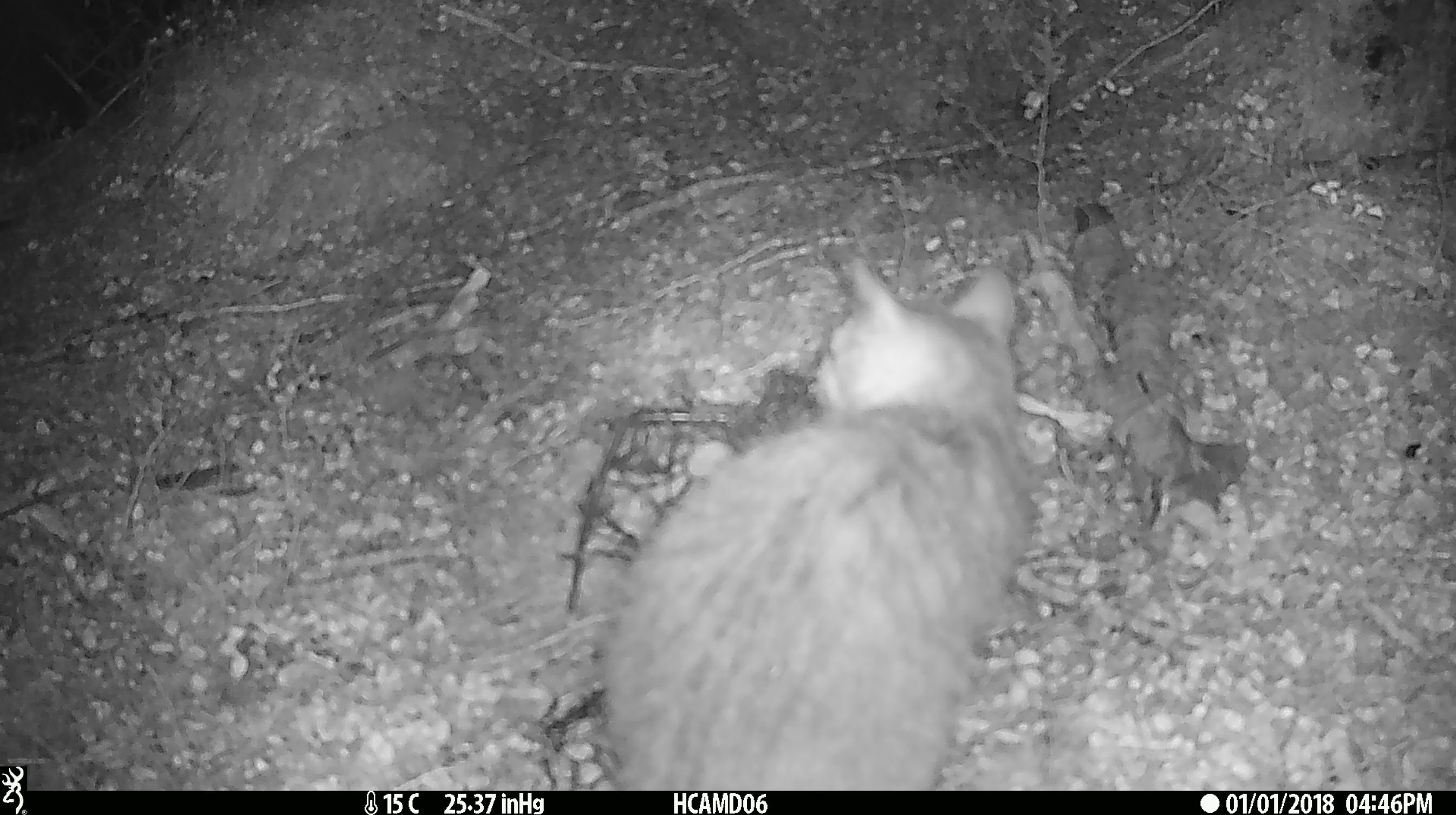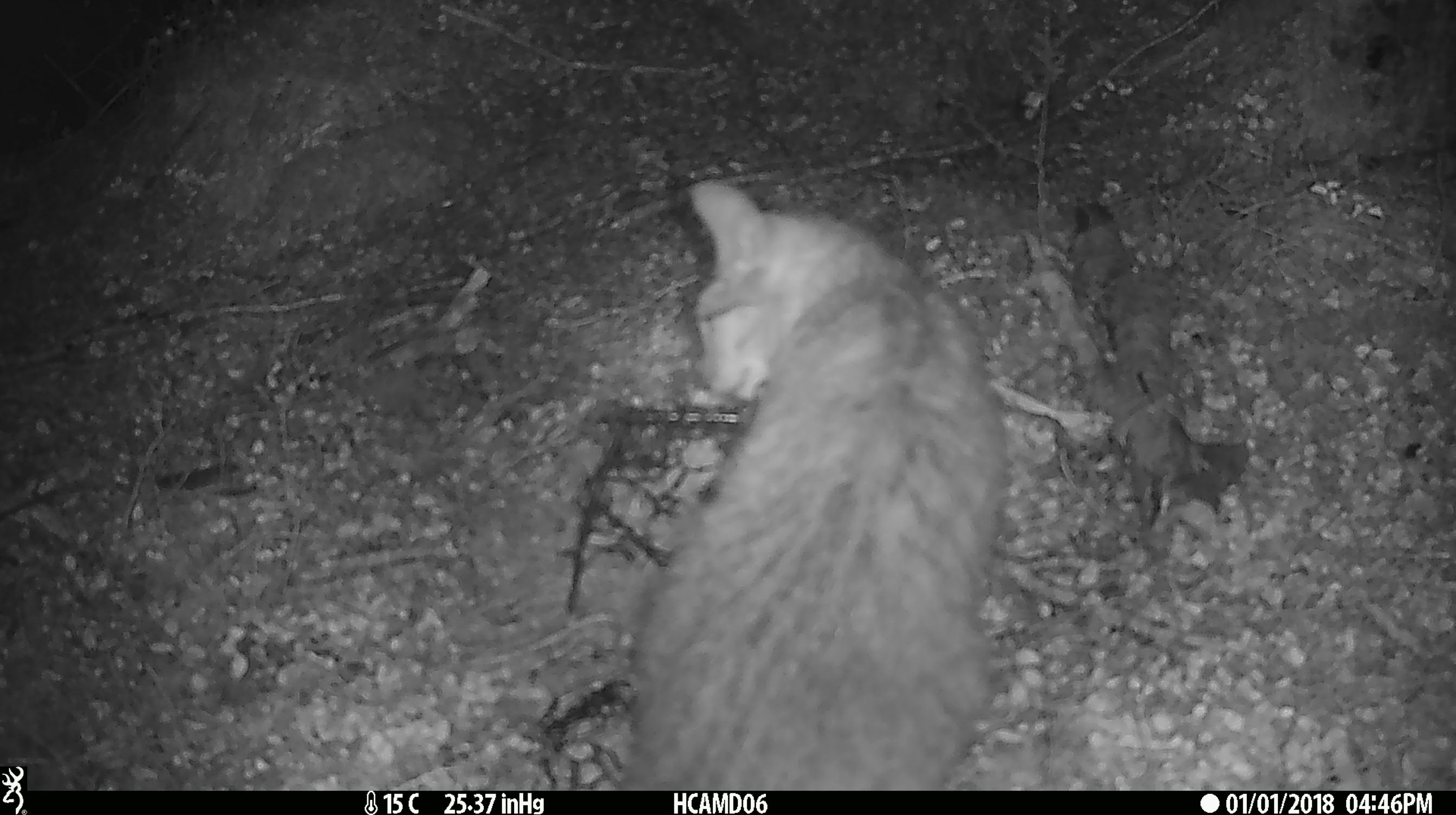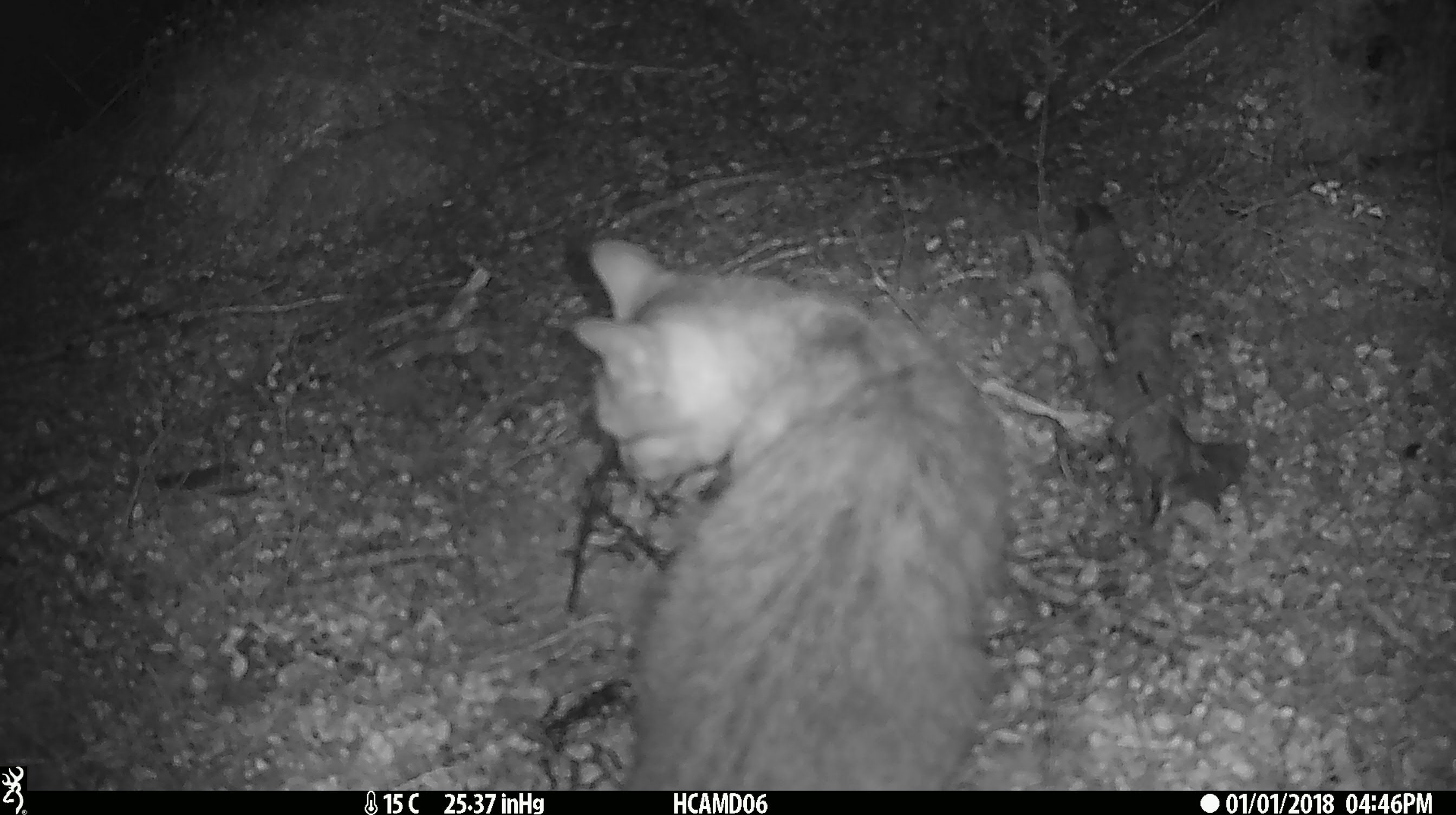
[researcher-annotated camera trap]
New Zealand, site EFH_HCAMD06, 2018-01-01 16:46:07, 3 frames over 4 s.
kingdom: Animalia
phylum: Chordata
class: Mammalia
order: Carnivora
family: Felidae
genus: Felis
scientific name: Felis catus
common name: domestic cat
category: cat